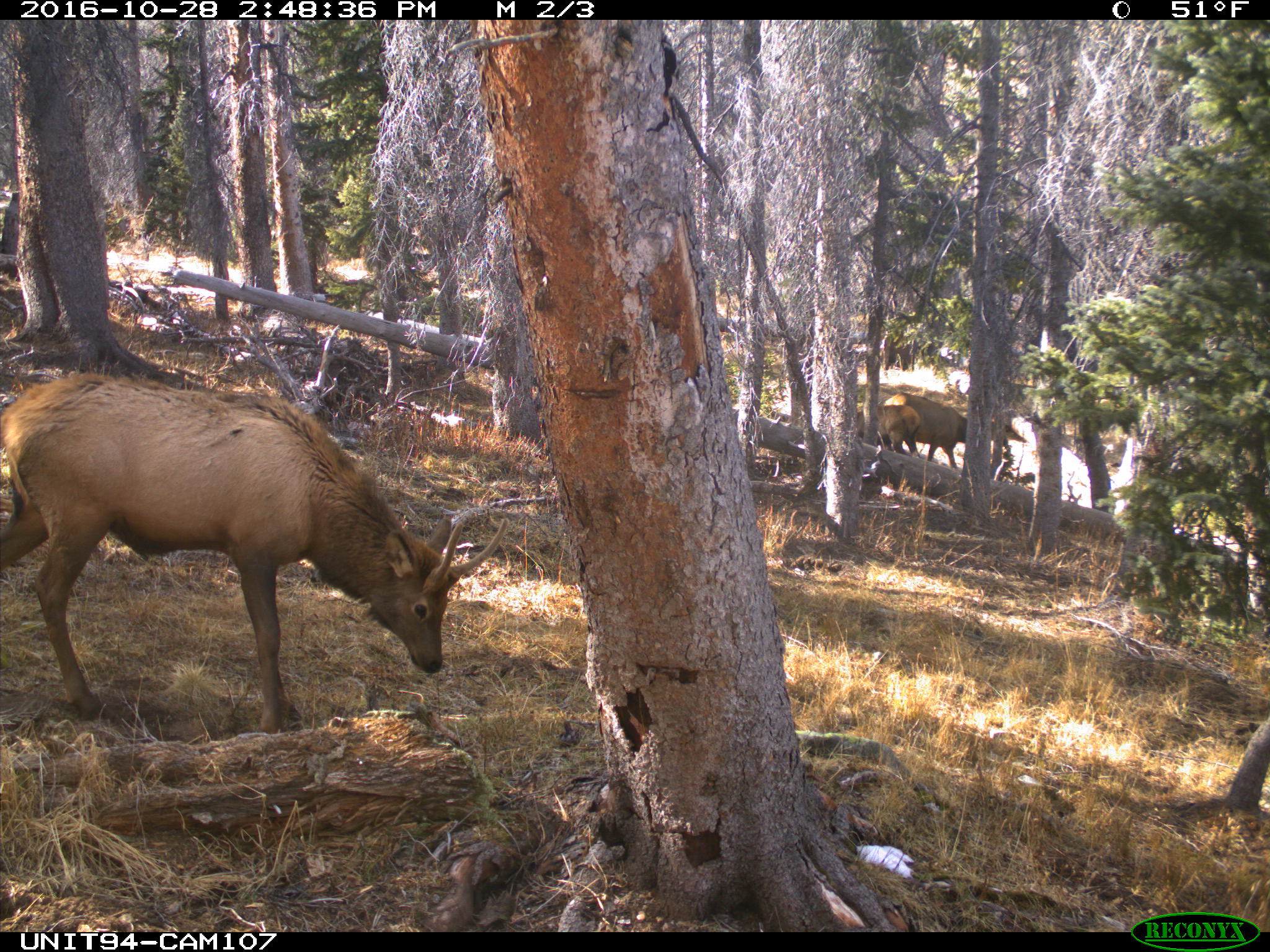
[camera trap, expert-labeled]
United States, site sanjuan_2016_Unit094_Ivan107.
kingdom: Animalia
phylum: Chordata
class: Mammalia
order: Artiodactyla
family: Cervidae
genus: Cervus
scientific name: Cervus elaphus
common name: red deer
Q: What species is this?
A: Cervus elaphus (red deer).